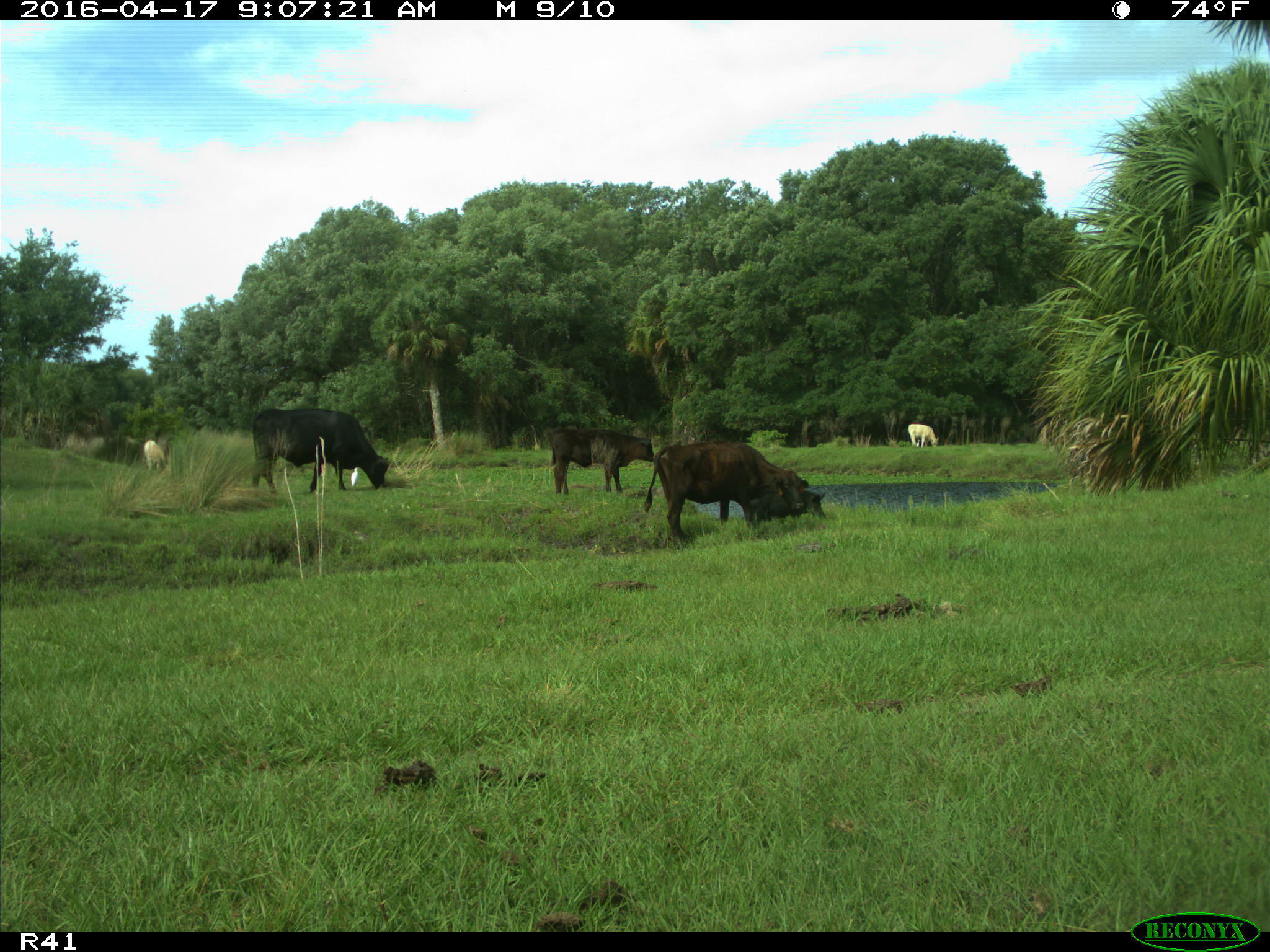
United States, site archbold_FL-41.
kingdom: Animalia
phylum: Chordata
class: Mammalia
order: Artiodactyla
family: Bovidae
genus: Bos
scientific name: Bos taurus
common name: domestic cow